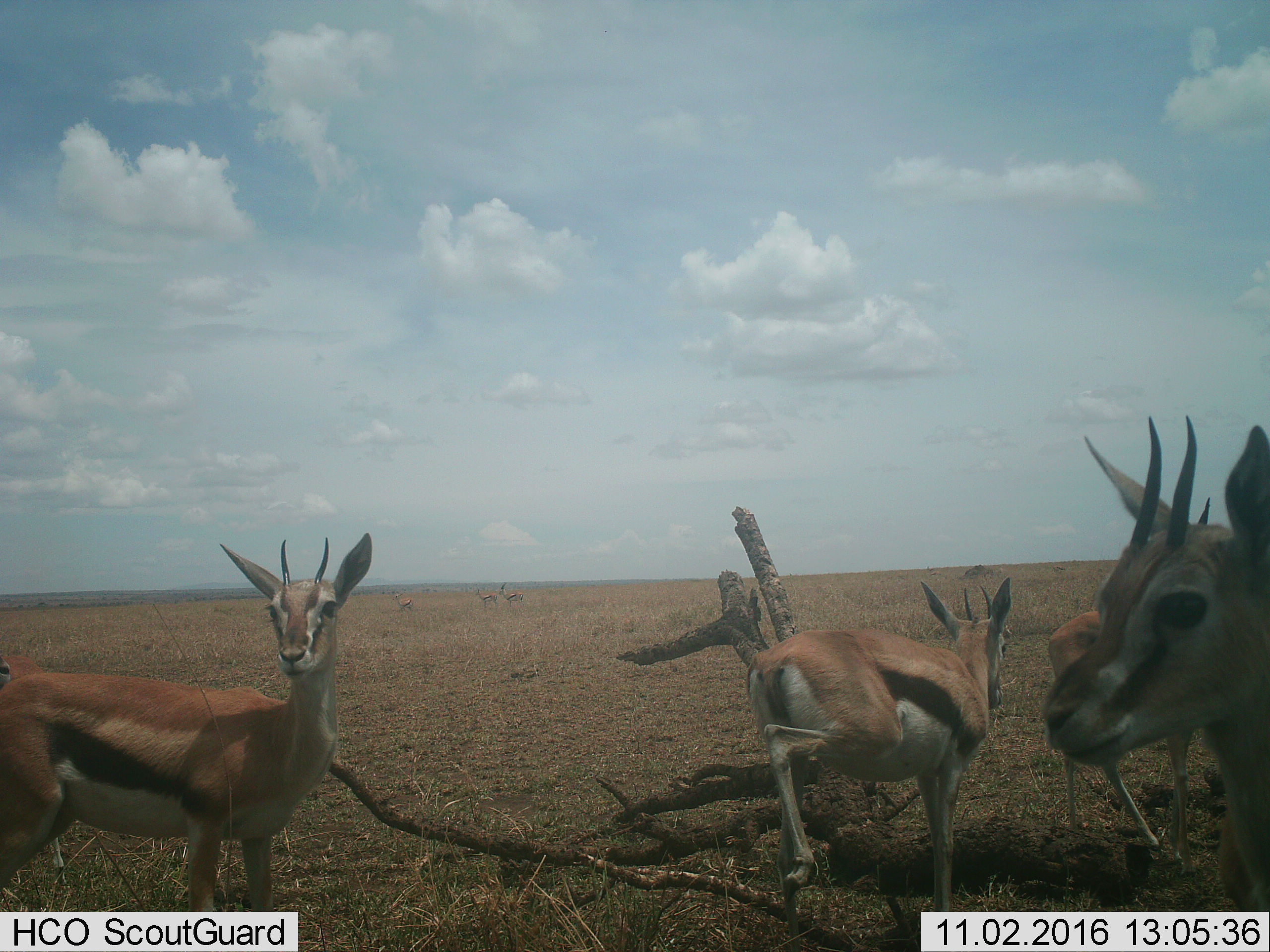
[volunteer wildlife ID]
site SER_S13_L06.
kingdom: Animalia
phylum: Chordata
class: Mammalia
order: Artiodactyla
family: Bovidae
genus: Eudorcas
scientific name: Eudorcas thomsonii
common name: thomson's gazelle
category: gazellethomsons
Gazellethomsons (thomson's gazelle) (Eudorcas thomsonii), count 7. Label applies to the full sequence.